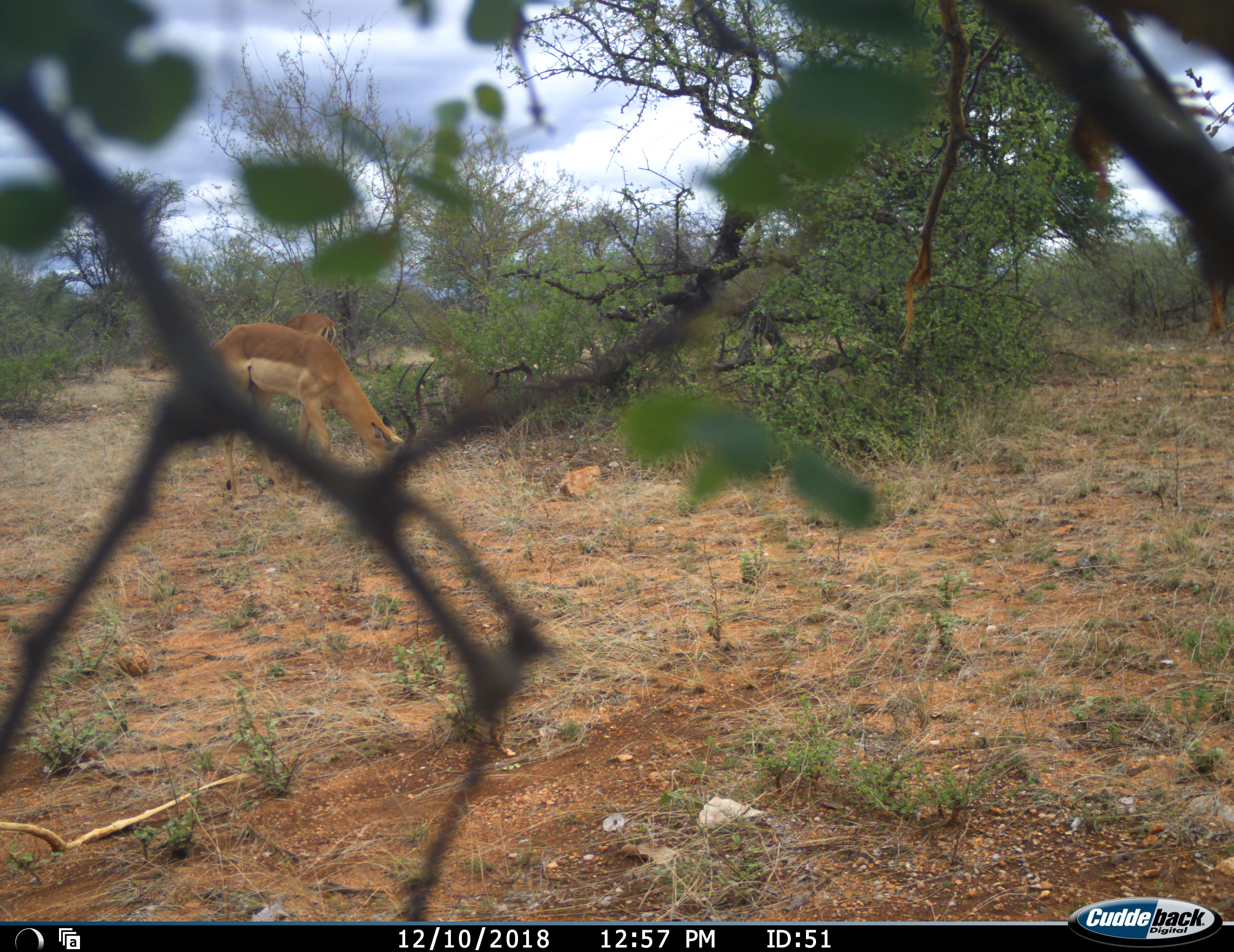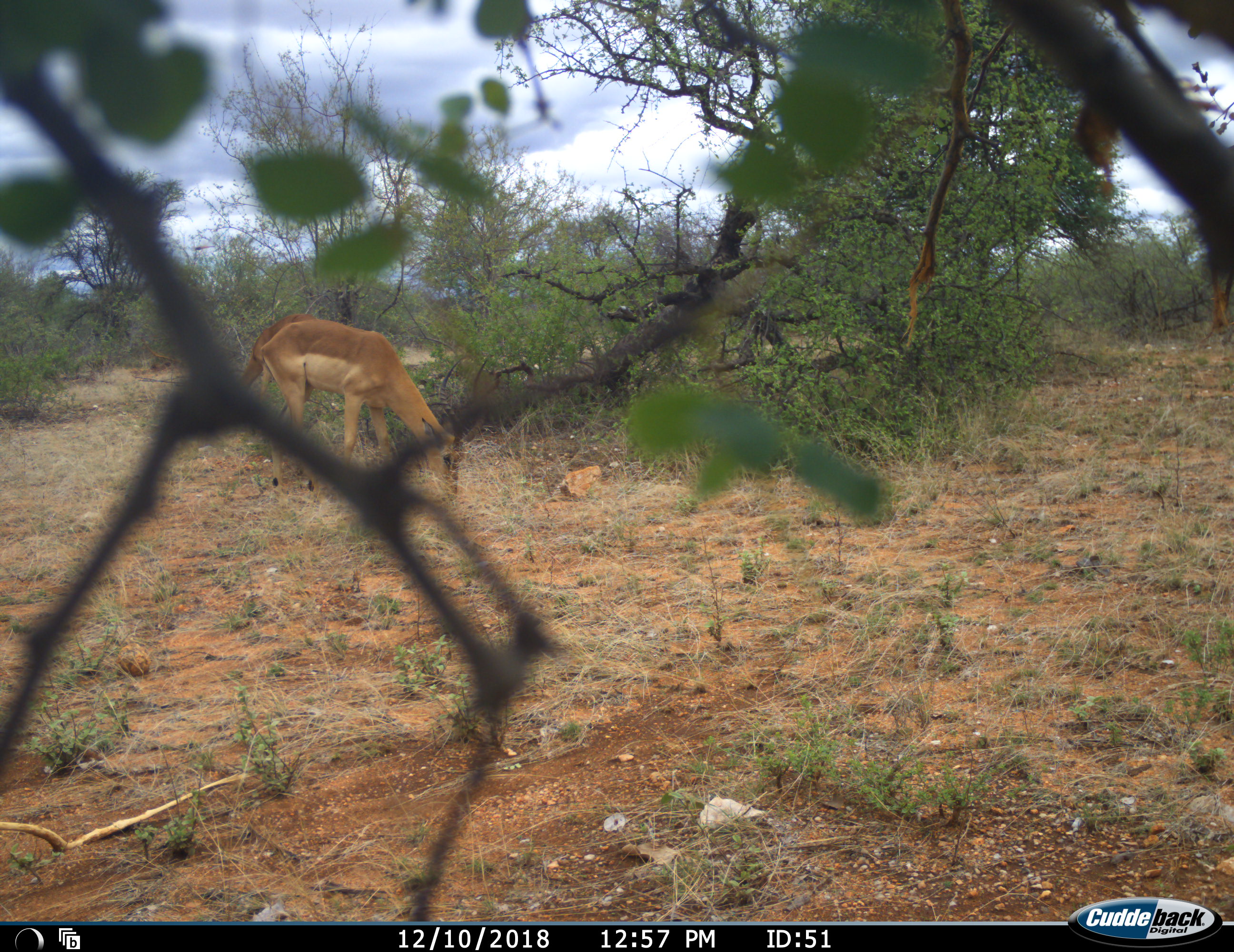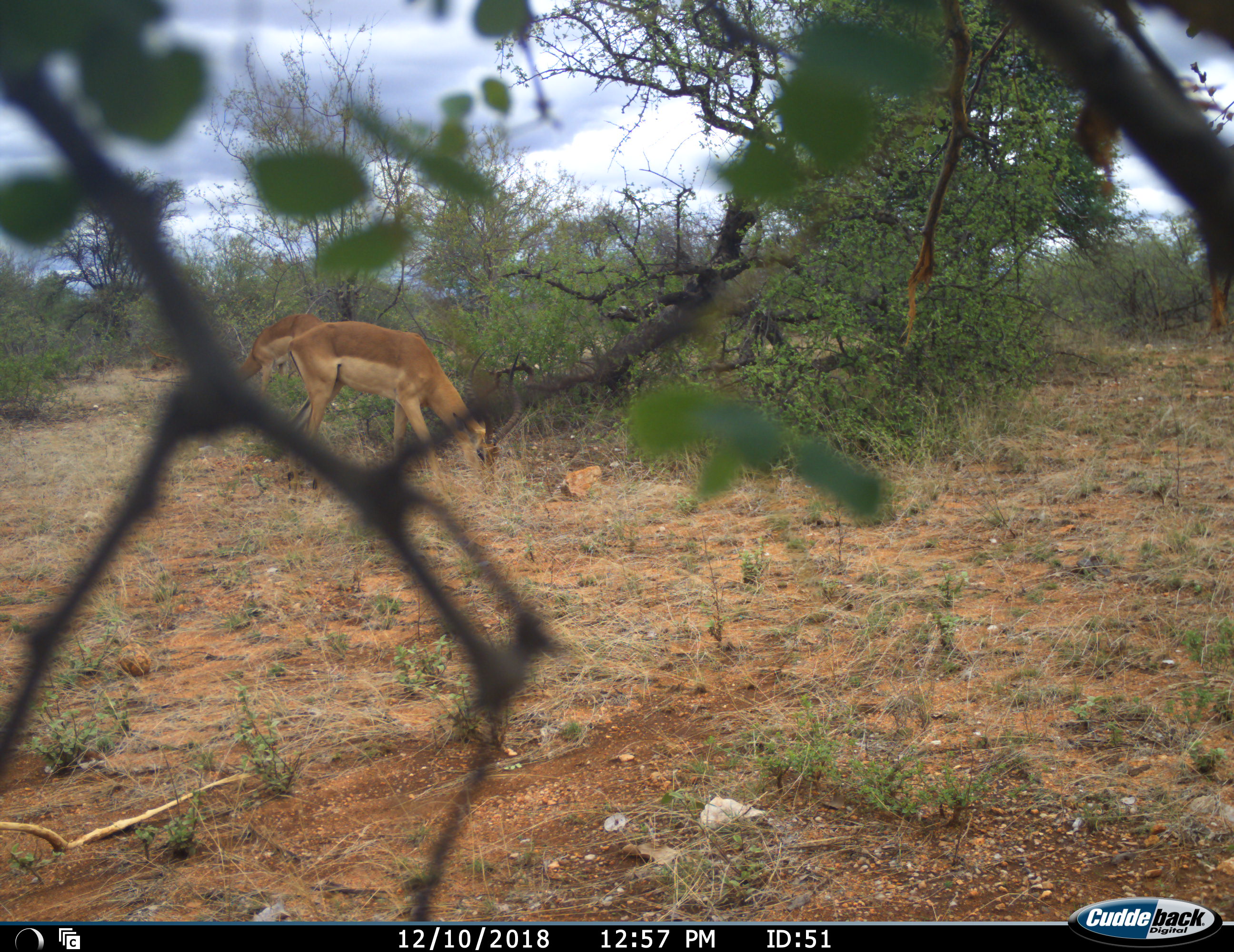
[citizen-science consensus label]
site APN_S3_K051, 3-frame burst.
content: unidentified animal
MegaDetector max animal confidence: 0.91